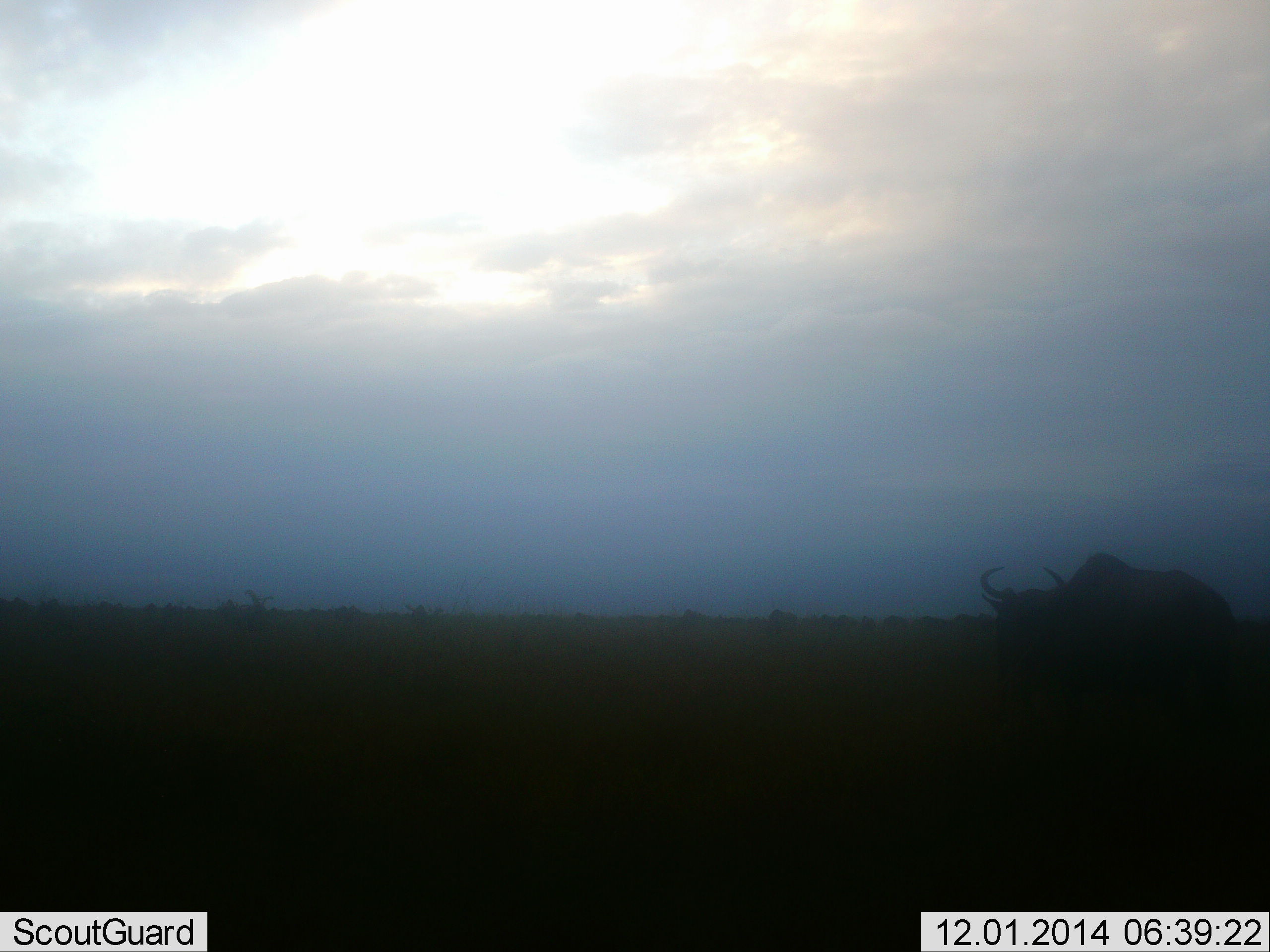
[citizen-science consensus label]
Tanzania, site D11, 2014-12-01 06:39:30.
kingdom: Animalia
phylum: Chordata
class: Mammalia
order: Artiodactyla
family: Bovidae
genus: Connochaetes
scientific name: Connochaetes taurinus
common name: blue wildebeest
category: wildebeest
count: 1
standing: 80%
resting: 0%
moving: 10%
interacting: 0%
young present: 0%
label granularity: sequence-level